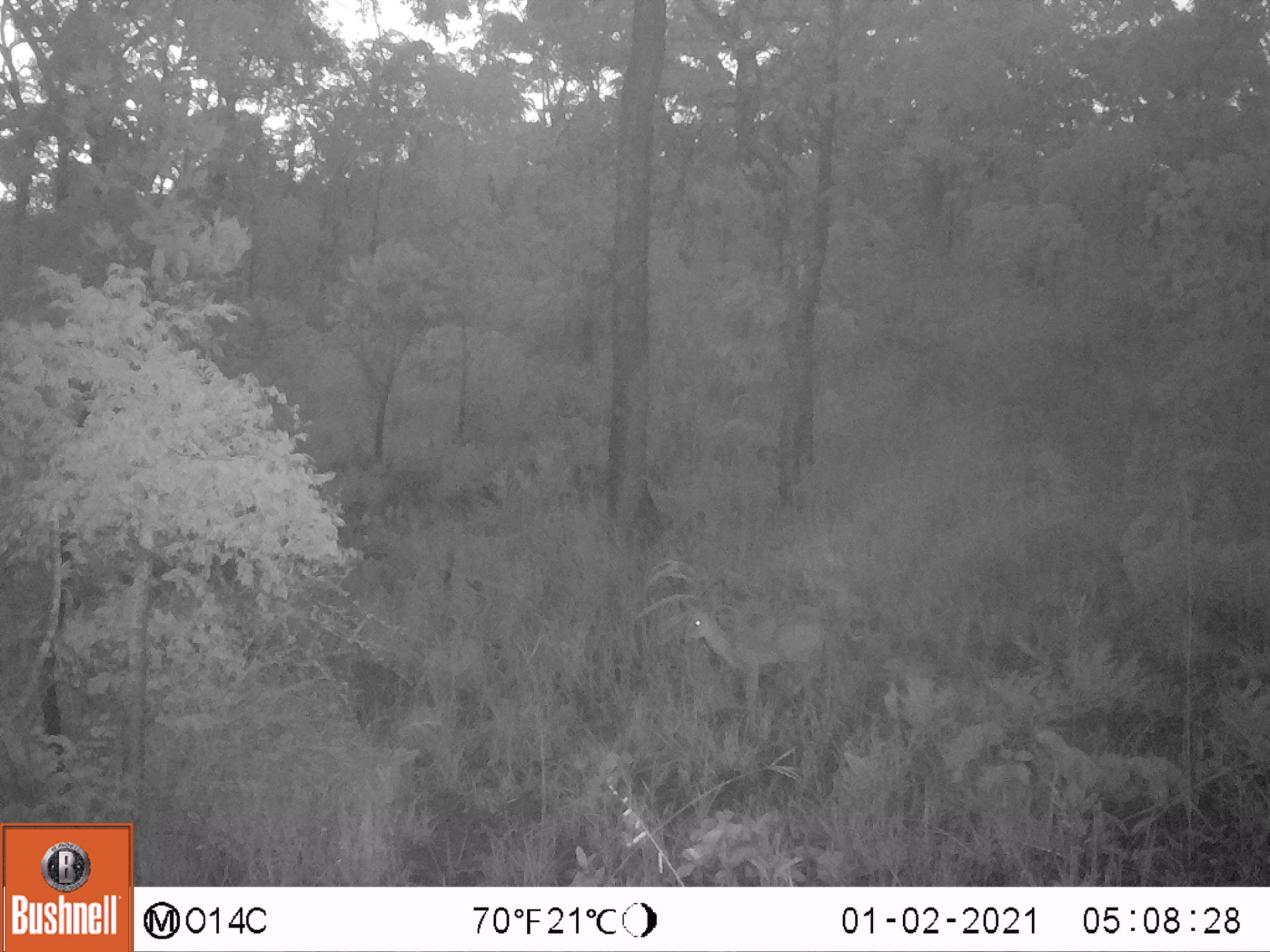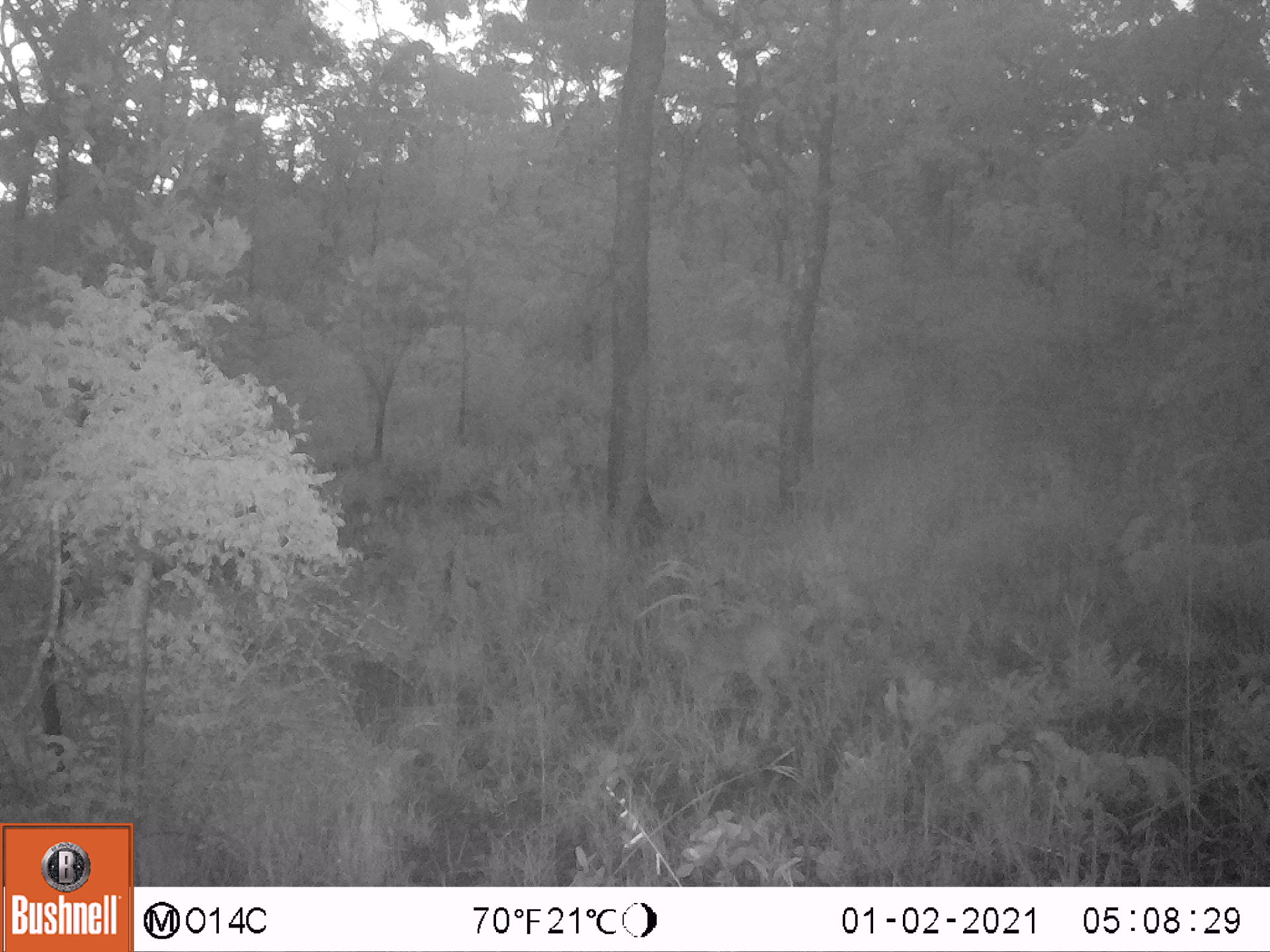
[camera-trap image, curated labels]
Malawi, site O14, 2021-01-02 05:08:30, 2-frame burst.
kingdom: Animalia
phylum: Chordata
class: Mammalia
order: Artiodactyla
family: Bovidae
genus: Sylvicapra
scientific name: Sylvicapra grimmia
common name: common duiker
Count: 1.